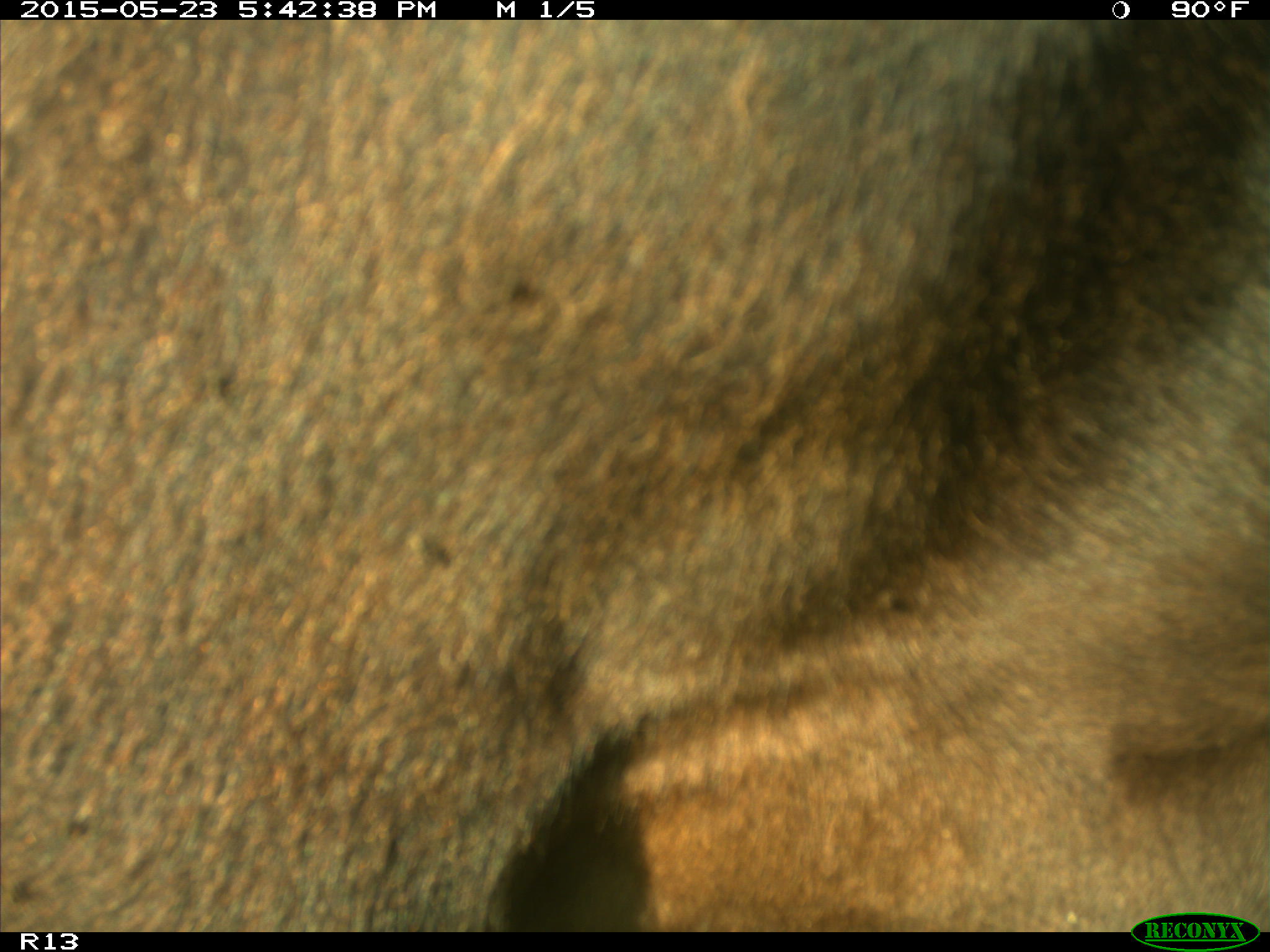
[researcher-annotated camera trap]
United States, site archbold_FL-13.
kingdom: Animalia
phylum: Chordata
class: Mammalia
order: Artiodactyla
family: Bovidae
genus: Bos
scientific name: Bos taurus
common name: domestic cow